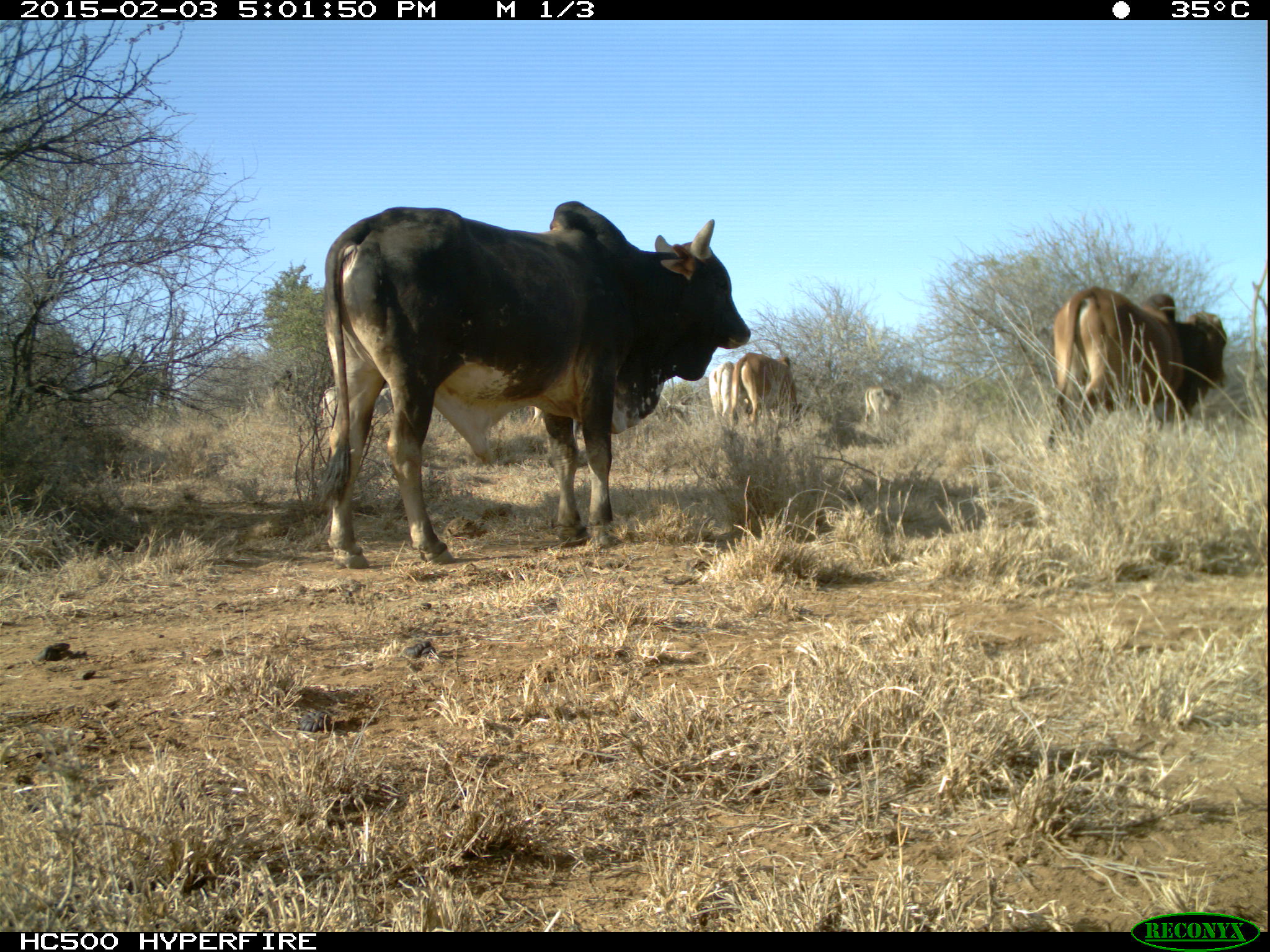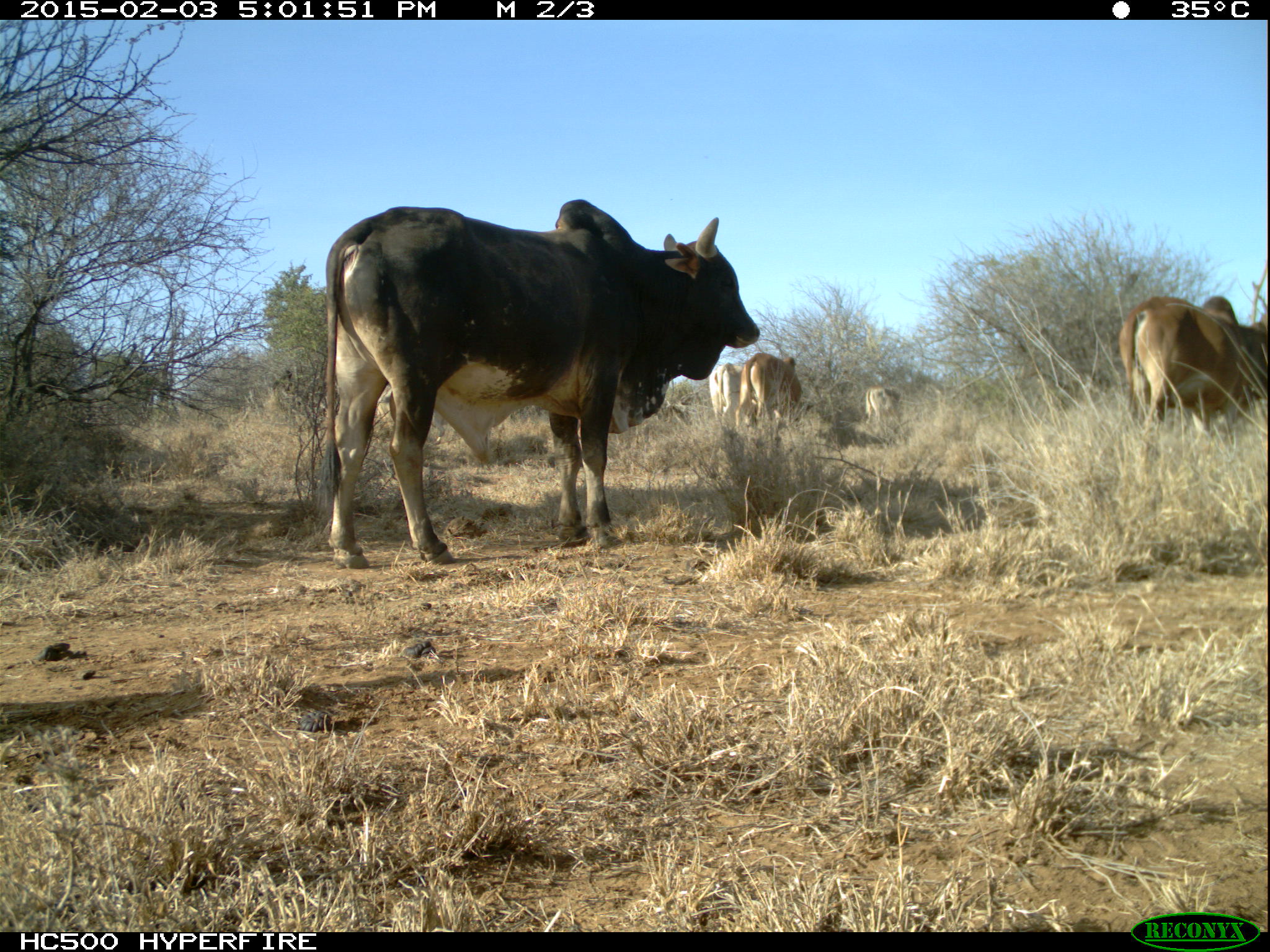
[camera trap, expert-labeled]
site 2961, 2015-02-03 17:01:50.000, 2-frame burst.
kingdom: Animalia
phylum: Chordata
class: Mammalia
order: Artiodactyla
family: Bovidae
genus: Bos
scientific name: Bos taurus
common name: domestic cattle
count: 11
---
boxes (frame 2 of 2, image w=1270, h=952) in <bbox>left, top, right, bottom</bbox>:
bos taurus: <bbox>320, 195, 761, 568</bbox>; <bbox>1116, 292, 1264, 450</bbox>; <bbox>735, 351, 802, 424</bbox>; <bbox>710, 361, 741, 418</bbox>; <bbox>865, 384, 899, 421</bbox>